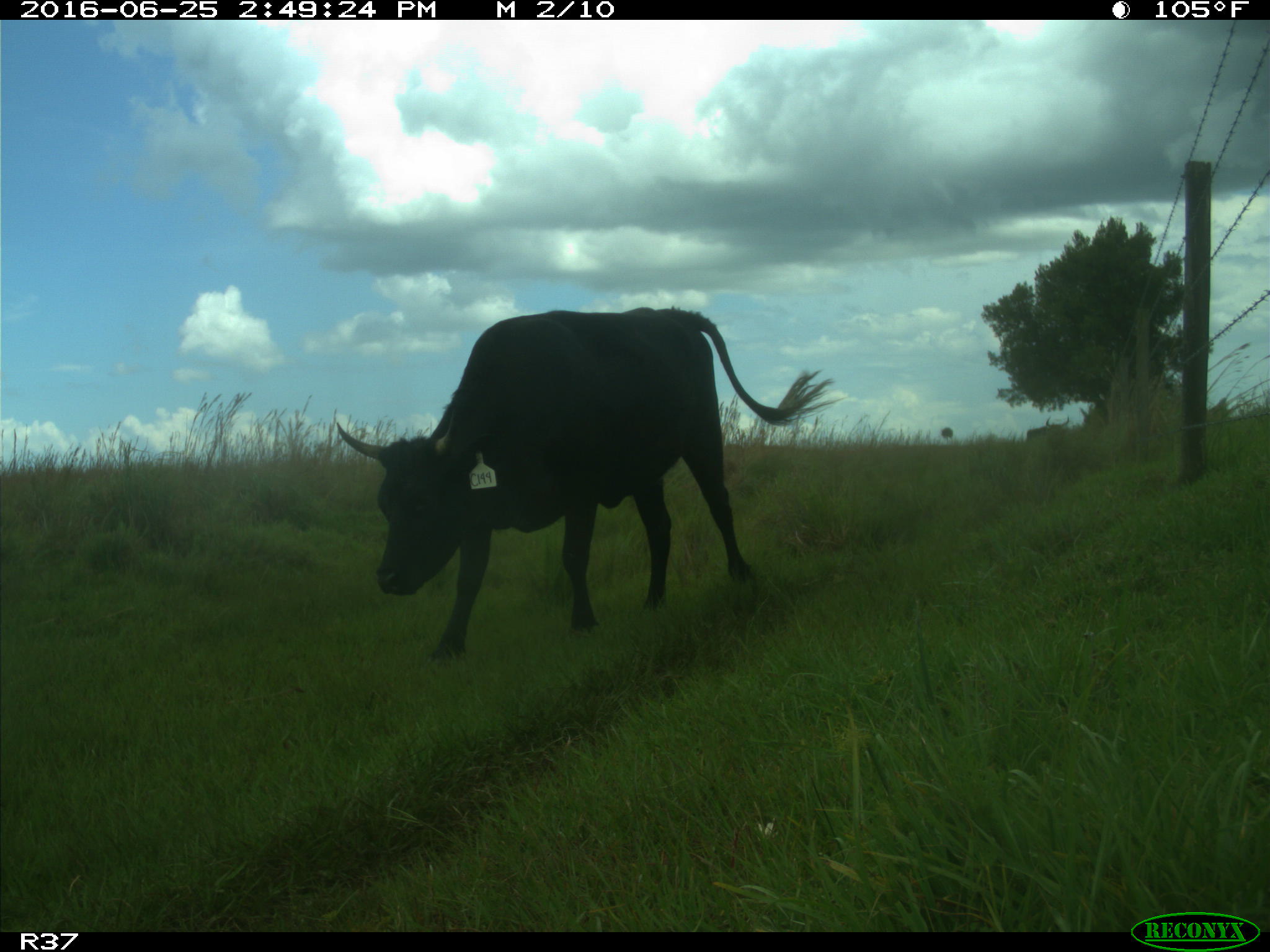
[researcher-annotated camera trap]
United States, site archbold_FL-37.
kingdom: Animalia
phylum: Chordata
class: Mammalia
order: Artiodactyla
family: Bovidae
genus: Bos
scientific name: Bos taurus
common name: domestic cow